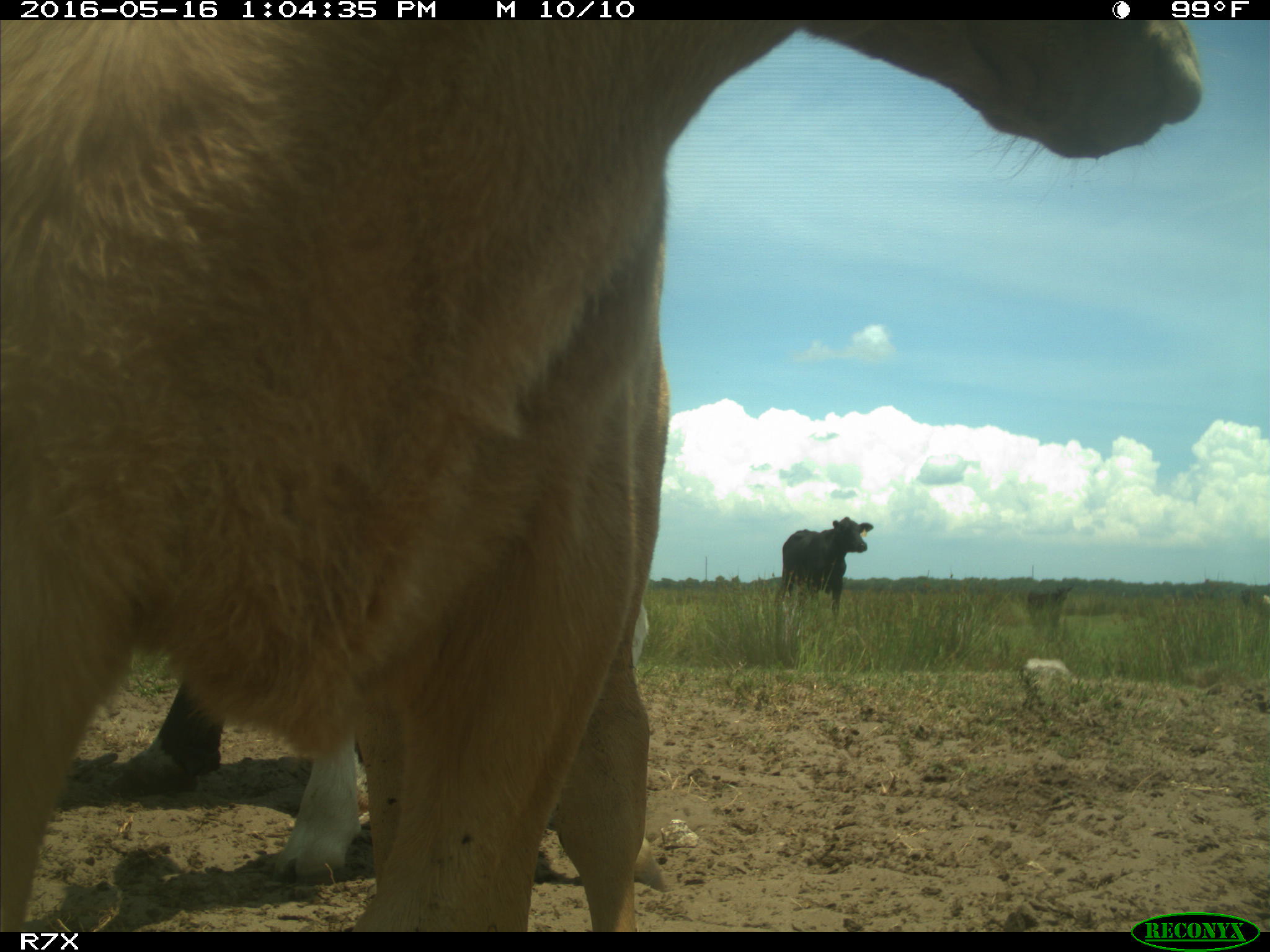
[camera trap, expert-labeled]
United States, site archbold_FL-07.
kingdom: Animalia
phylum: Chordata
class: Mammalia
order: Artiodactyla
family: Bovidae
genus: Bos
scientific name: Bos taurus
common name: domestic cow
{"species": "Bos taurus (domestic cow)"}